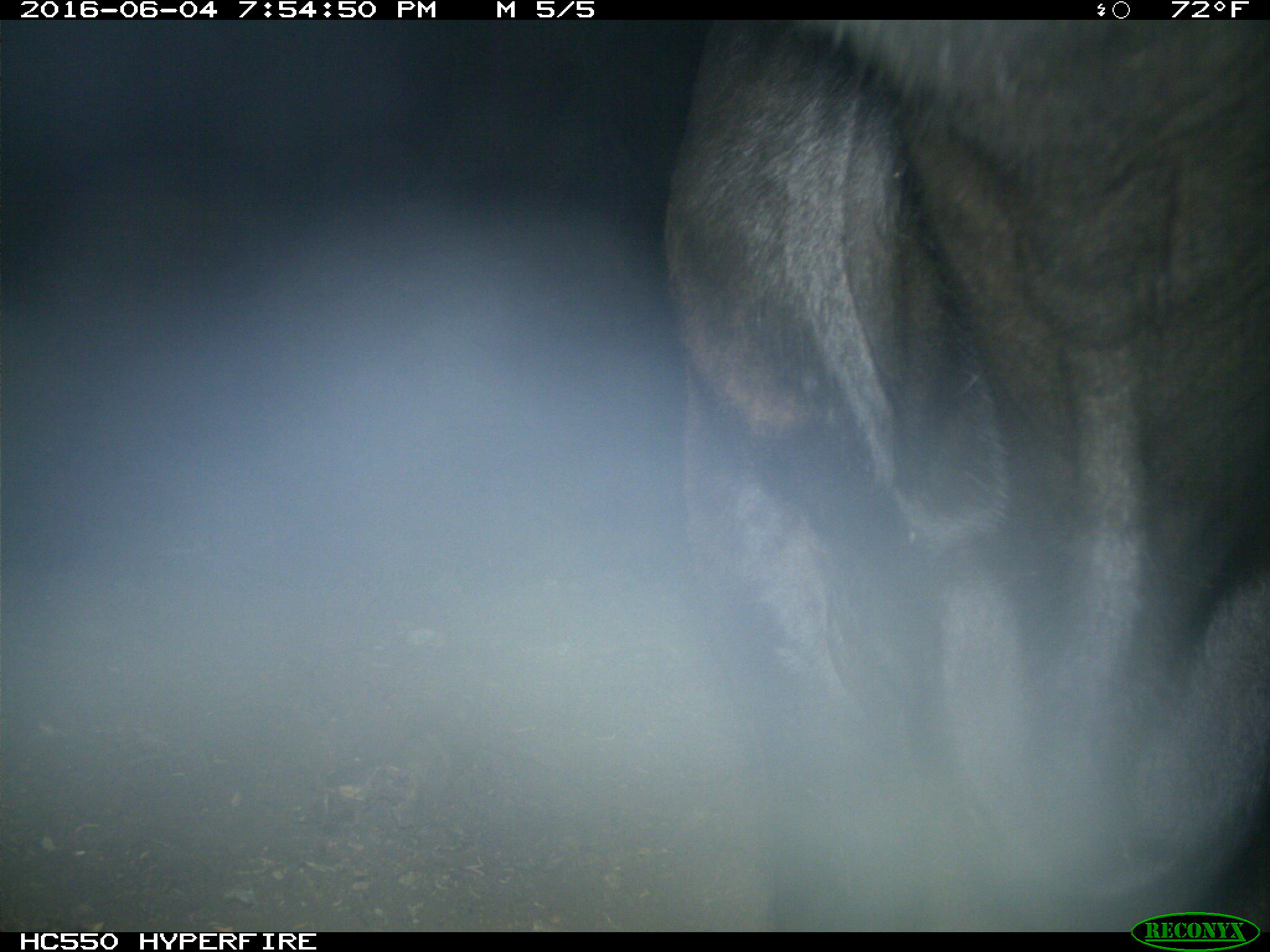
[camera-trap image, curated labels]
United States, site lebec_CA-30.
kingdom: Animalia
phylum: Chordata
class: Mammalia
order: Artiodactyla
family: Bovidae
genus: Bos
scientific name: Bos taurus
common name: domestic cow